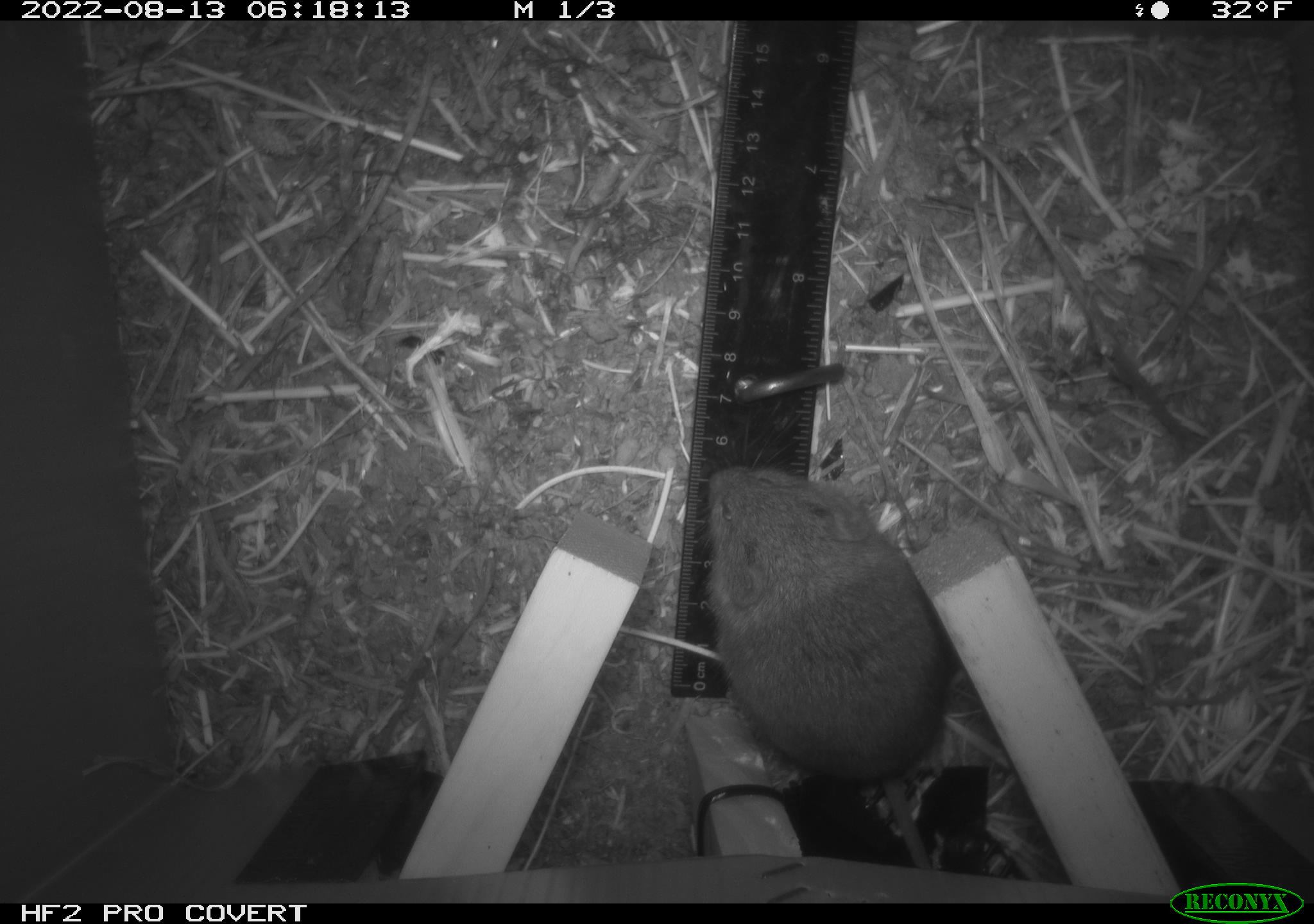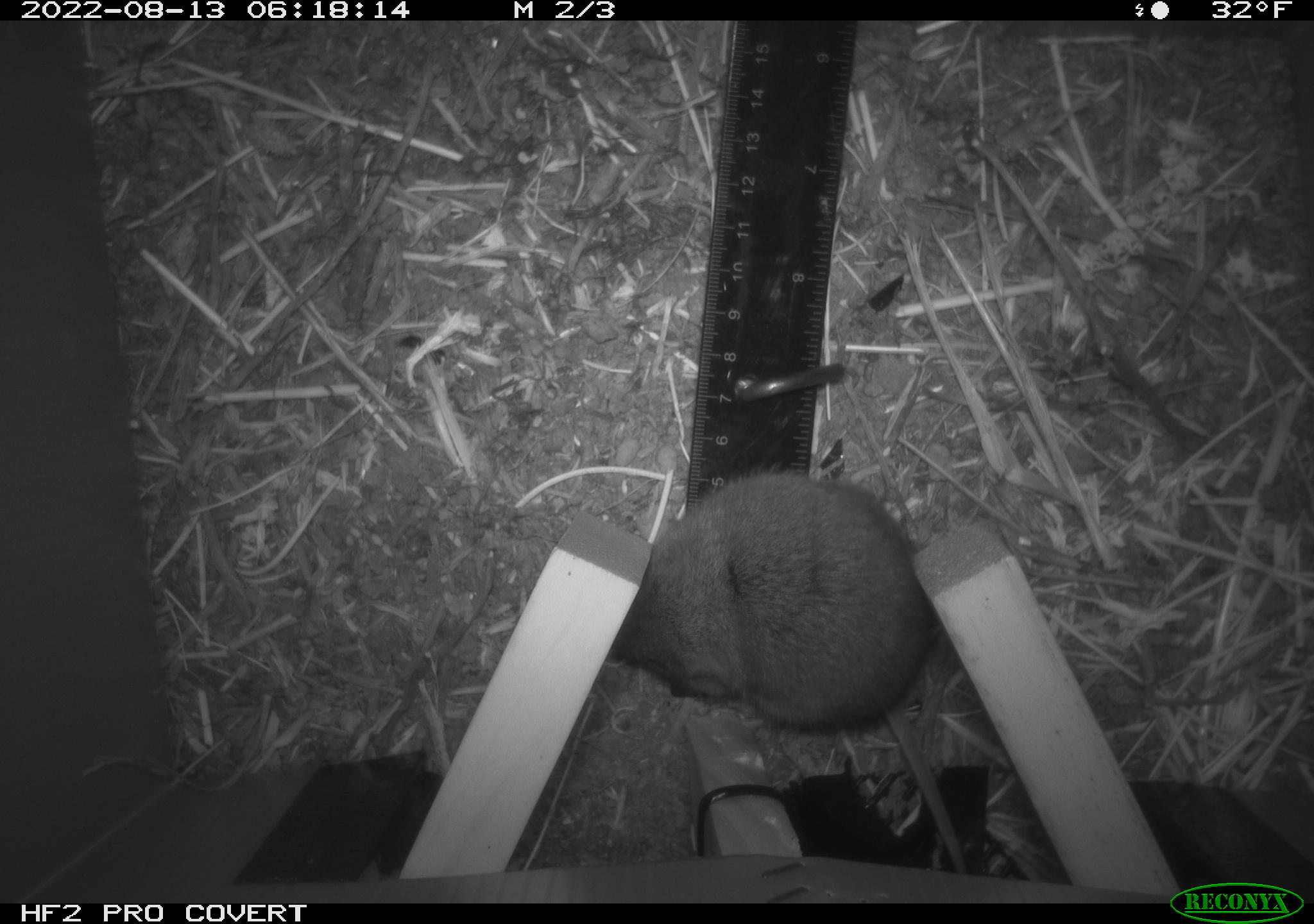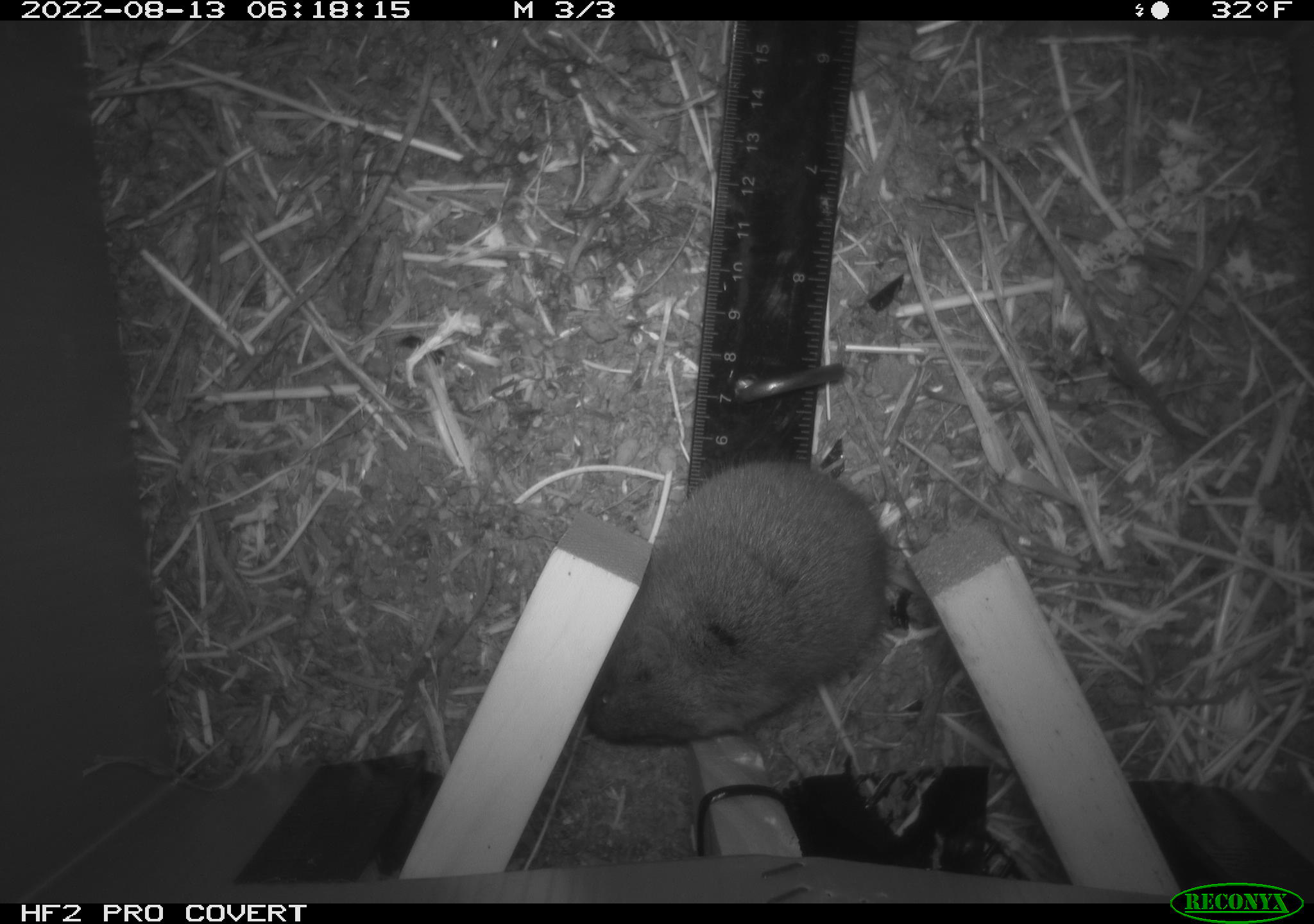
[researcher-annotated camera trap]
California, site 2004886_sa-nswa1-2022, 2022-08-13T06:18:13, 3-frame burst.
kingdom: Animalia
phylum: Chordata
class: Mammalia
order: Rodentia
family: Cricetidae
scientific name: Cricetidae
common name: hamsters, voles, lemmings, and allies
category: cricetidae family